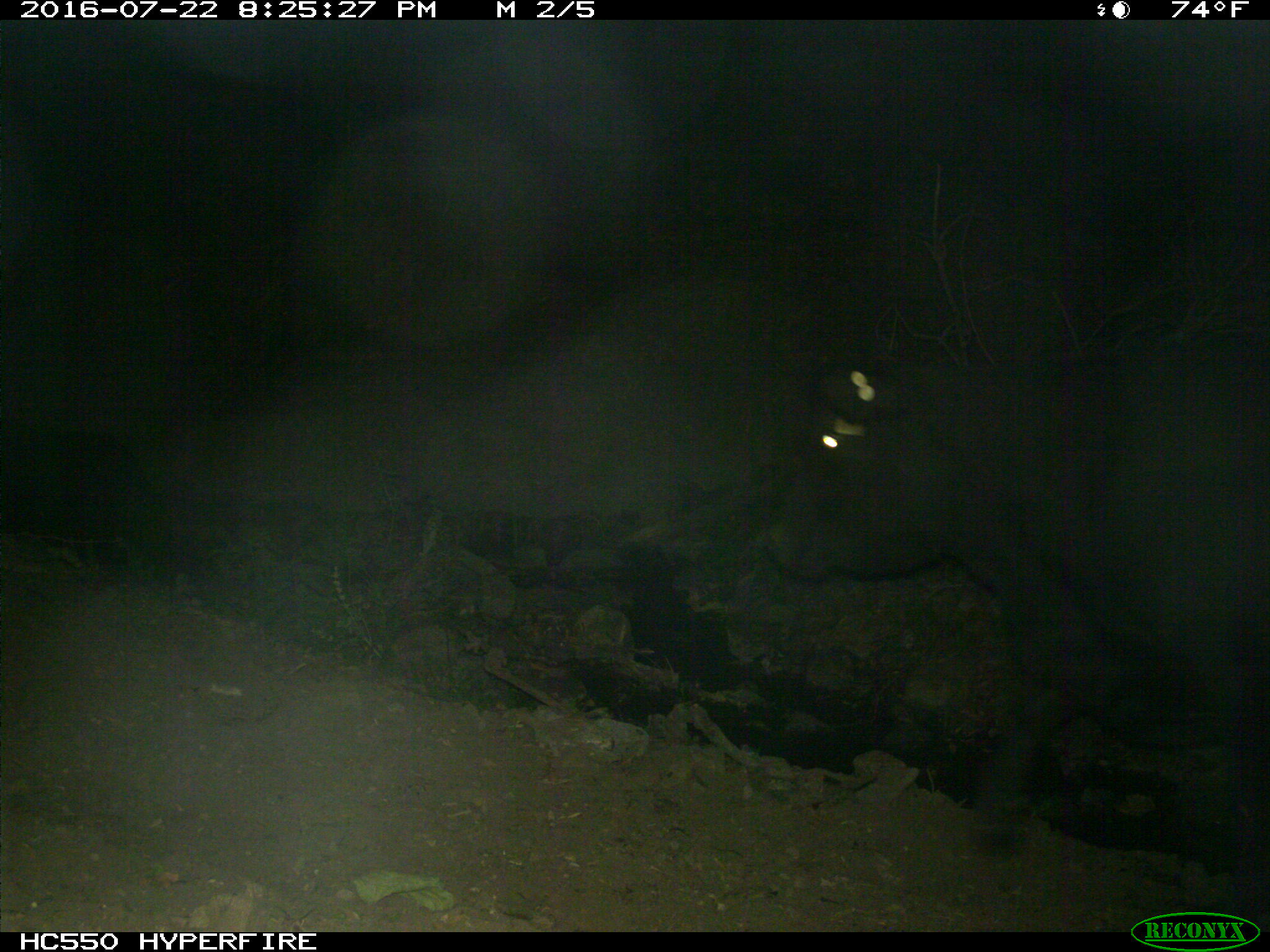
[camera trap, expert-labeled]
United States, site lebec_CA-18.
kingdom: Animalia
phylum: Chordata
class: Mammalia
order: Artiodactyla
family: Bovidae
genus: Bos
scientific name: Bos taurus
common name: domestic cow